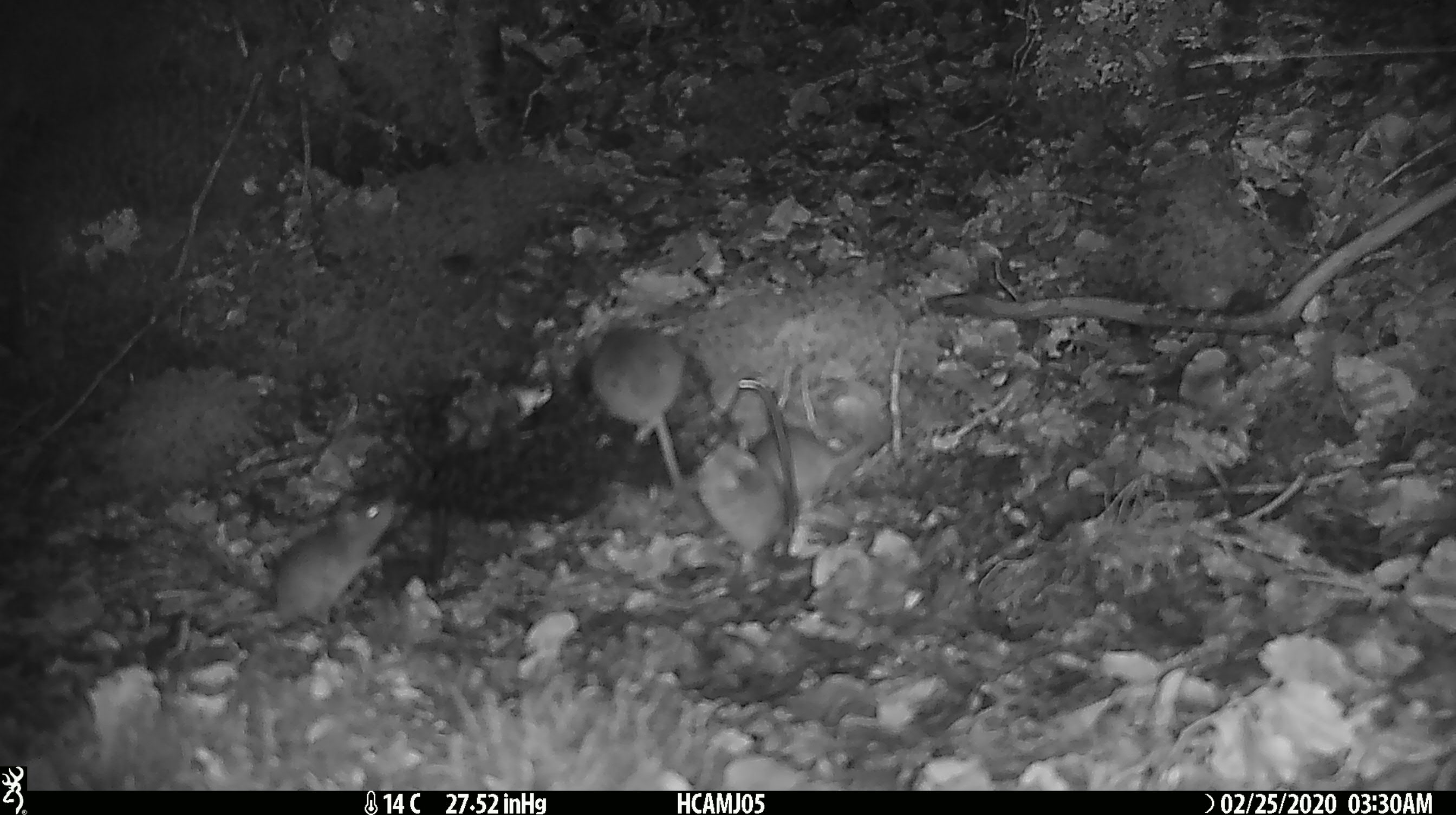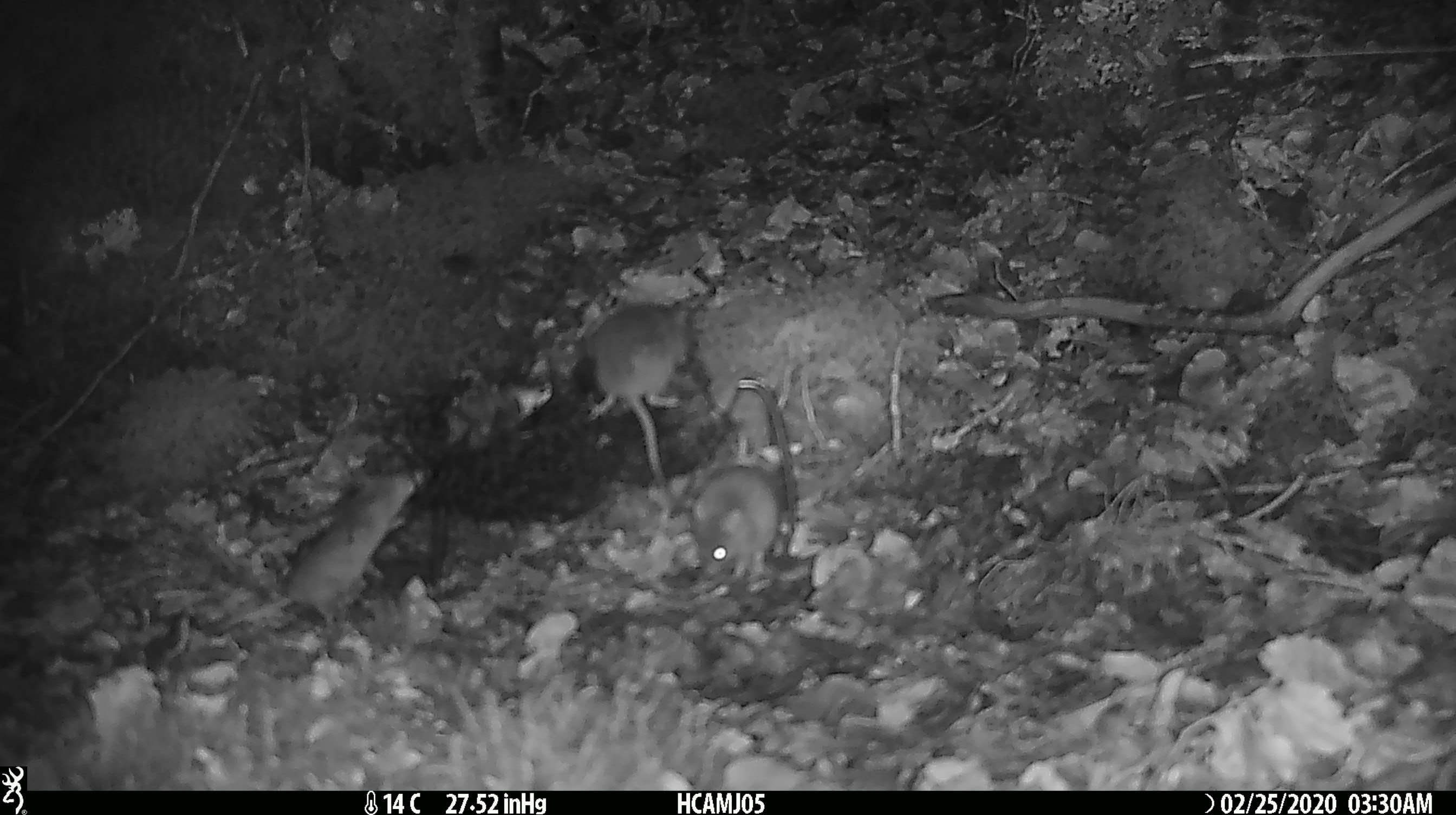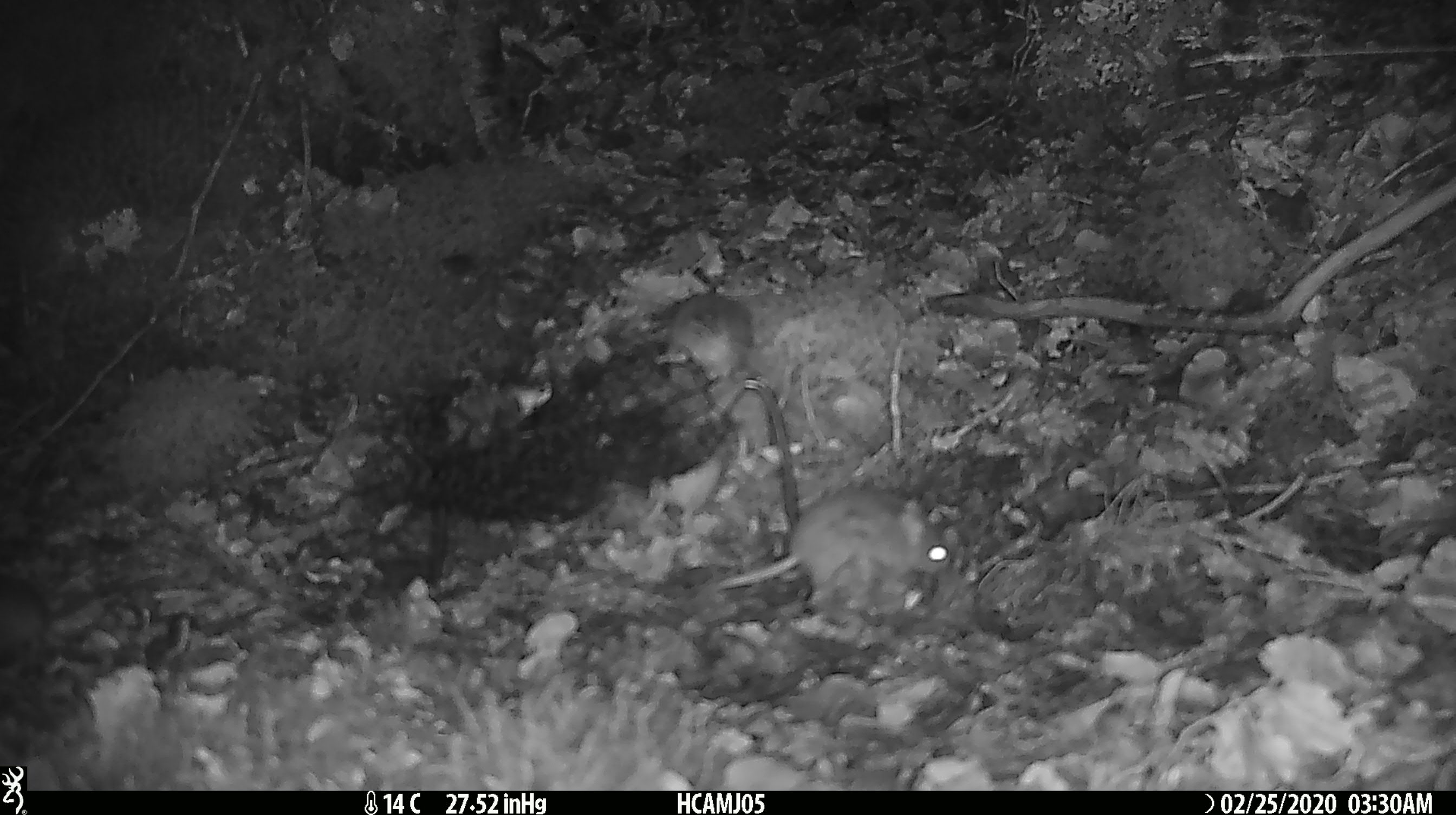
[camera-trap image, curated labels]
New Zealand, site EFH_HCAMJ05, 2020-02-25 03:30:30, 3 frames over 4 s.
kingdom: Animalia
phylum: Chordata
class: Mammalia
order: Rodentia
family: Muridae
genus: Mus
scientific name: Mus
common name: mouse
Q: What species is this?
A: Mouse (Mus).